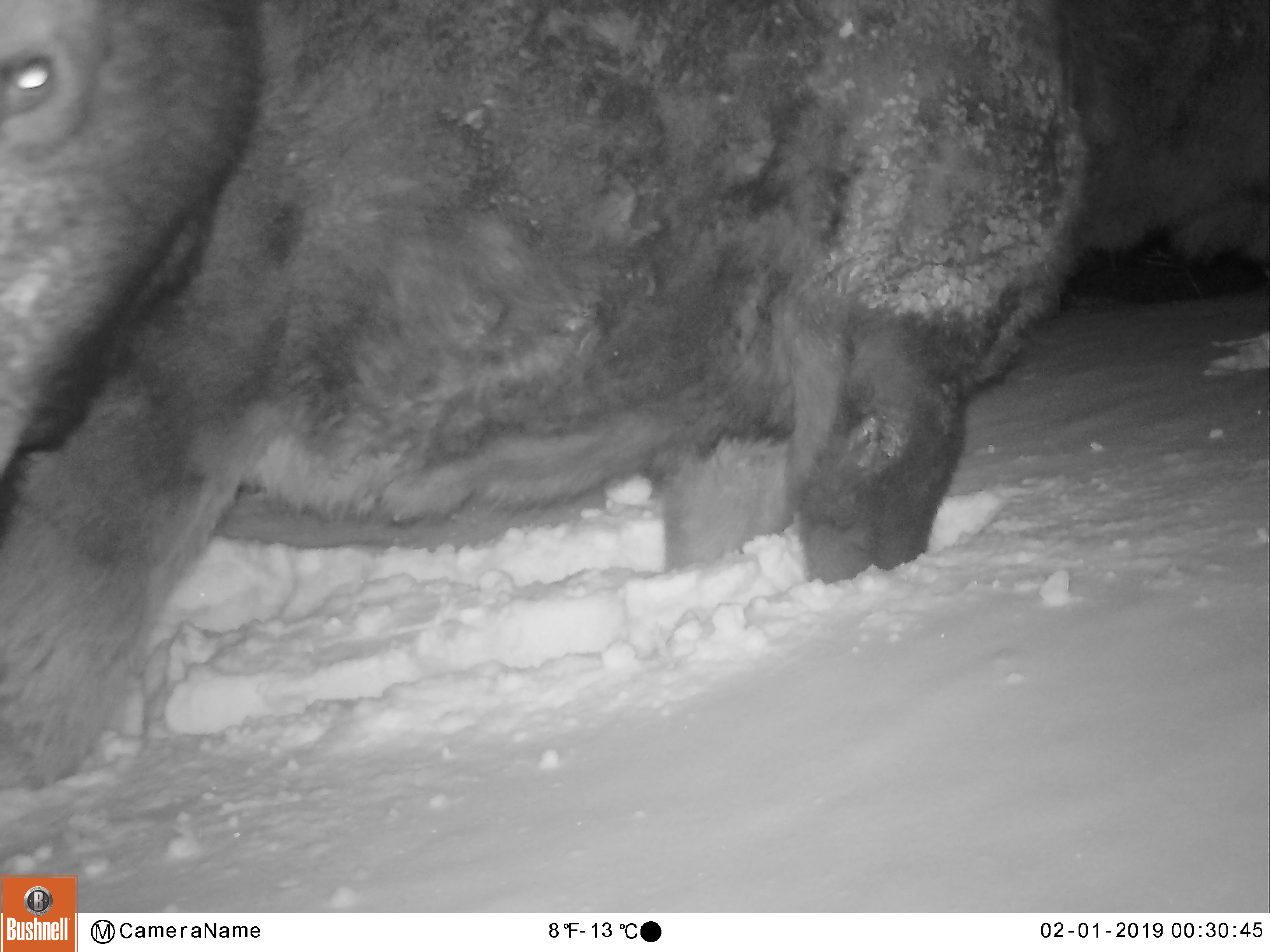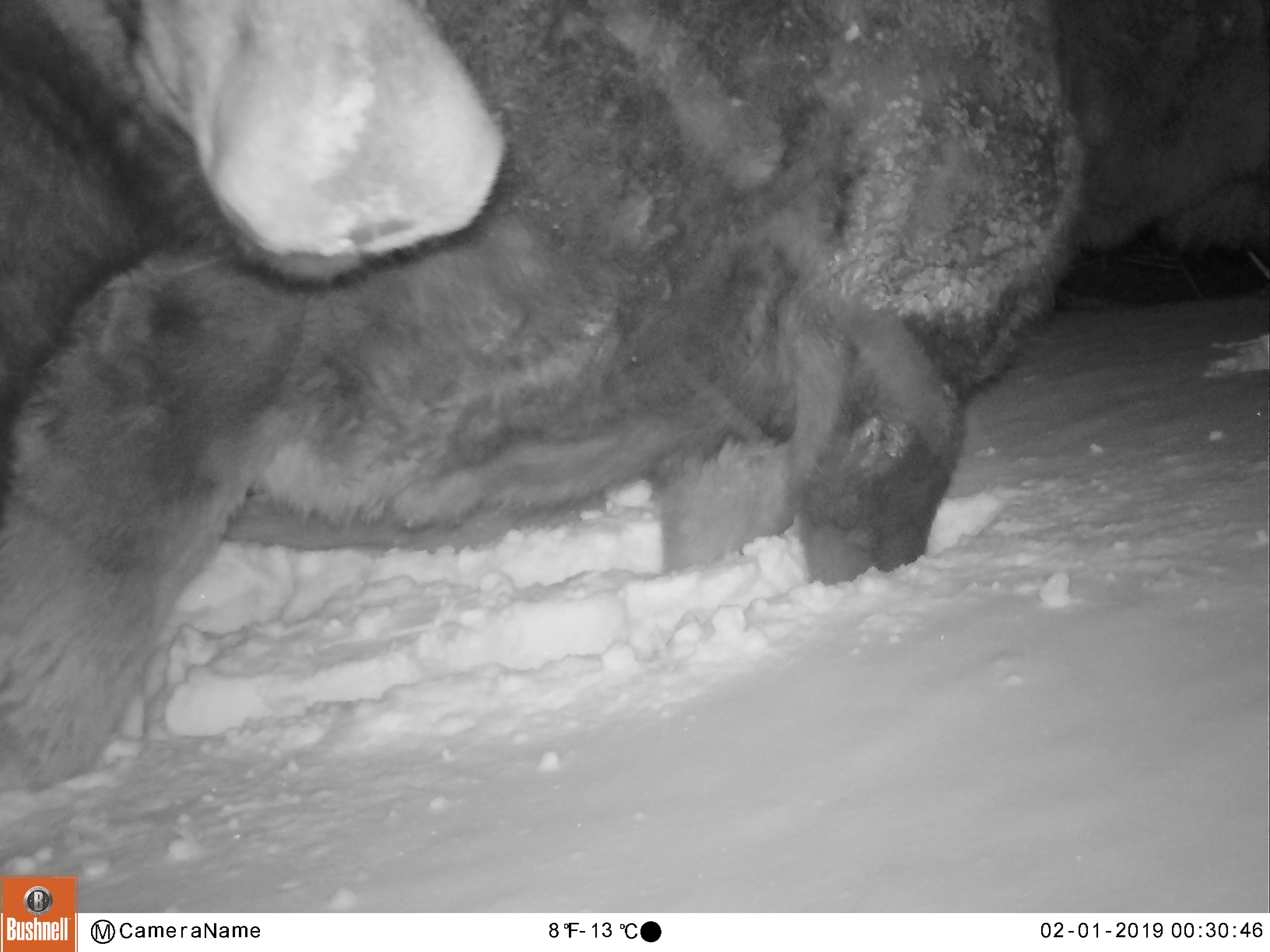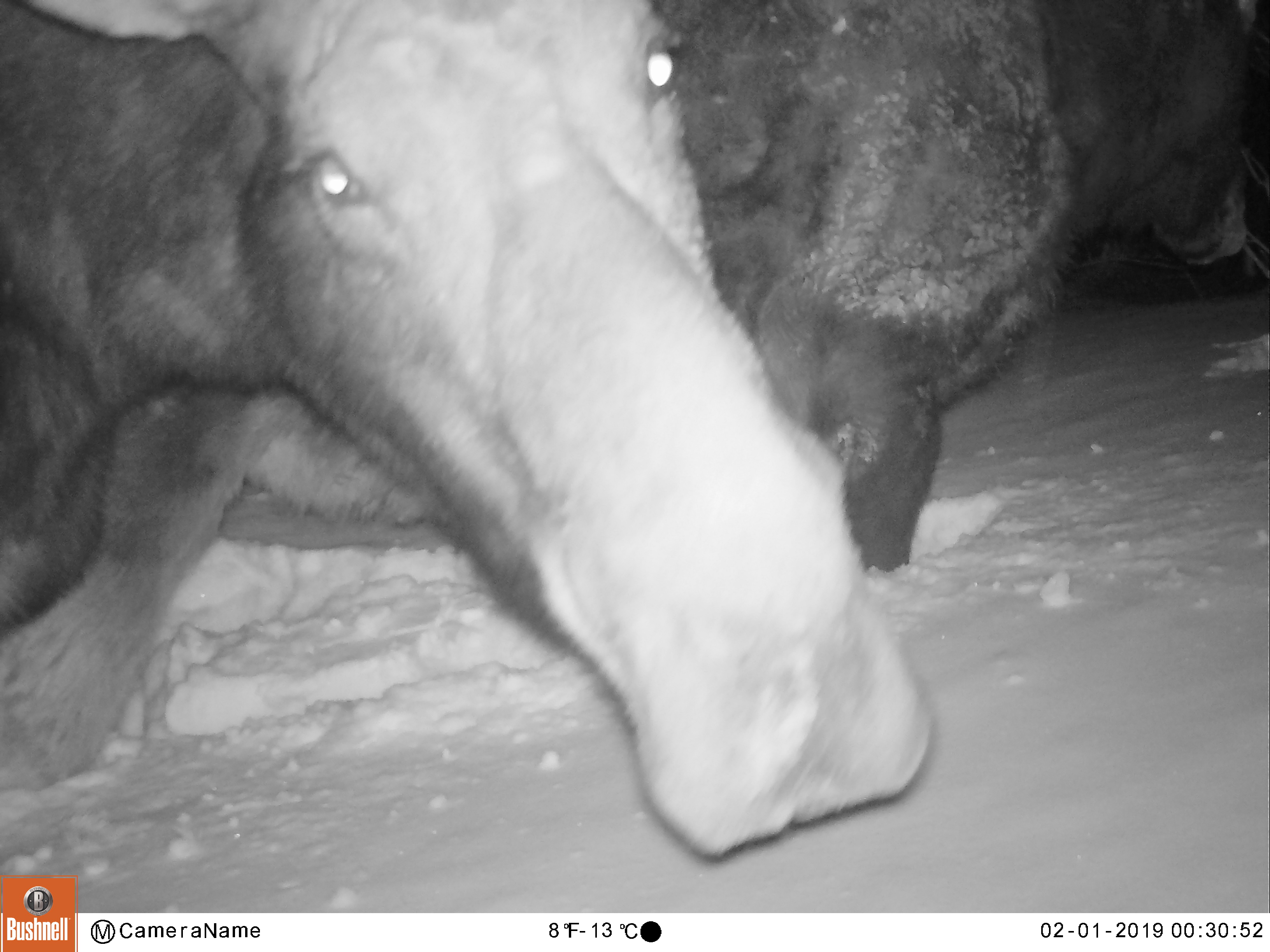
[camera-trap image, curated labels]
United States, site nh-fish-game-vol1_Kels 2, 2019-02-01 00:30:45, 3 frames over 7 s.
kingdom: Animalia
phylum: Chordata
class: Mammalia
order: Artiodactyla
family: Cervidae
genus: Alces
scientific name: Alces alces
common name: moose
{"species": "moose (Alces alces)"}